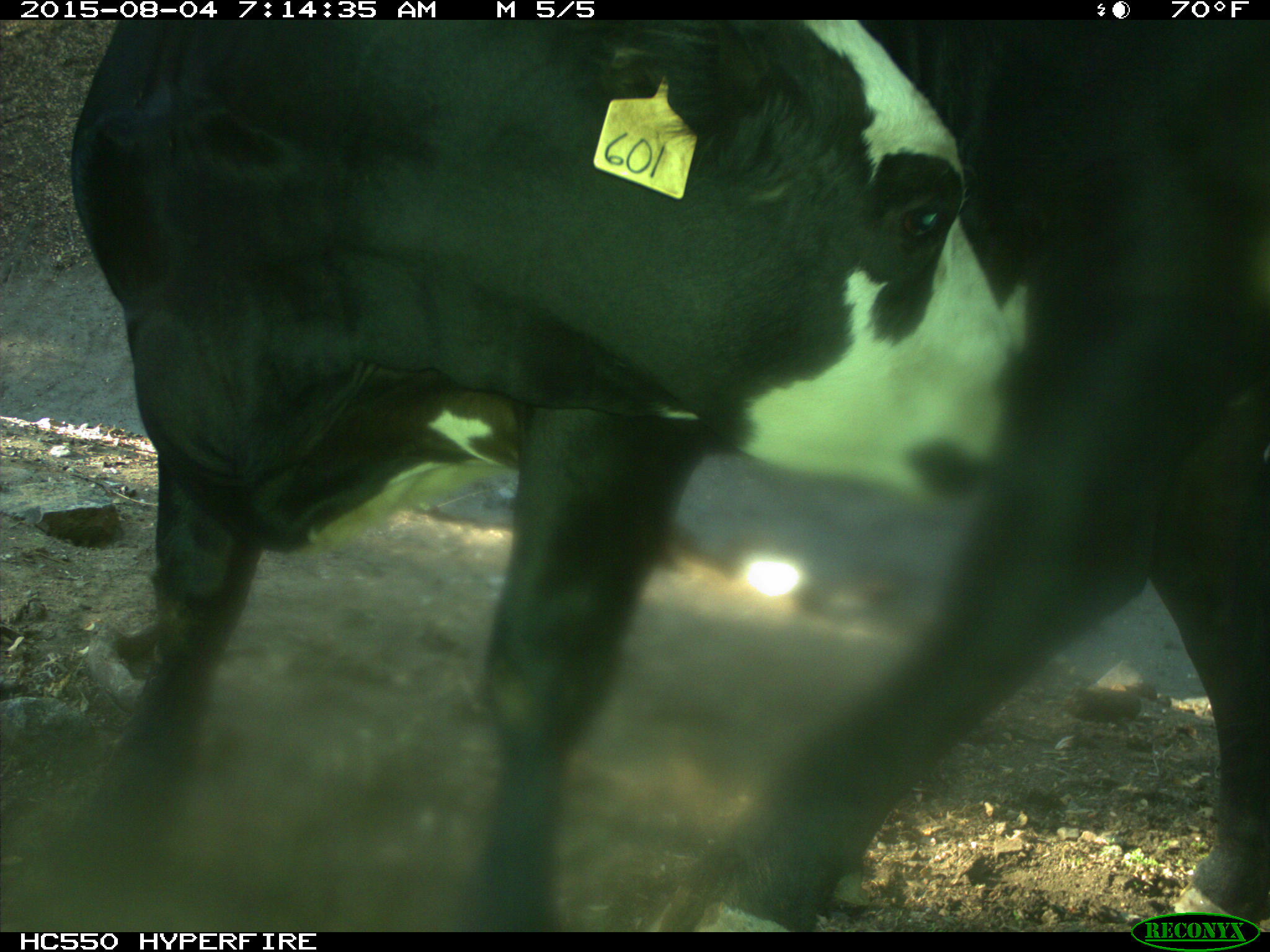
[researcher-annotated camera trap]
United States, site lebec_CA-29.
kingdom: Animalia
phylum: Chordata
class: Mammalia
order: Artiodactyla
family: Bovidae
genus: Bos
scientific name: Bos taurus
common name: domestic cow